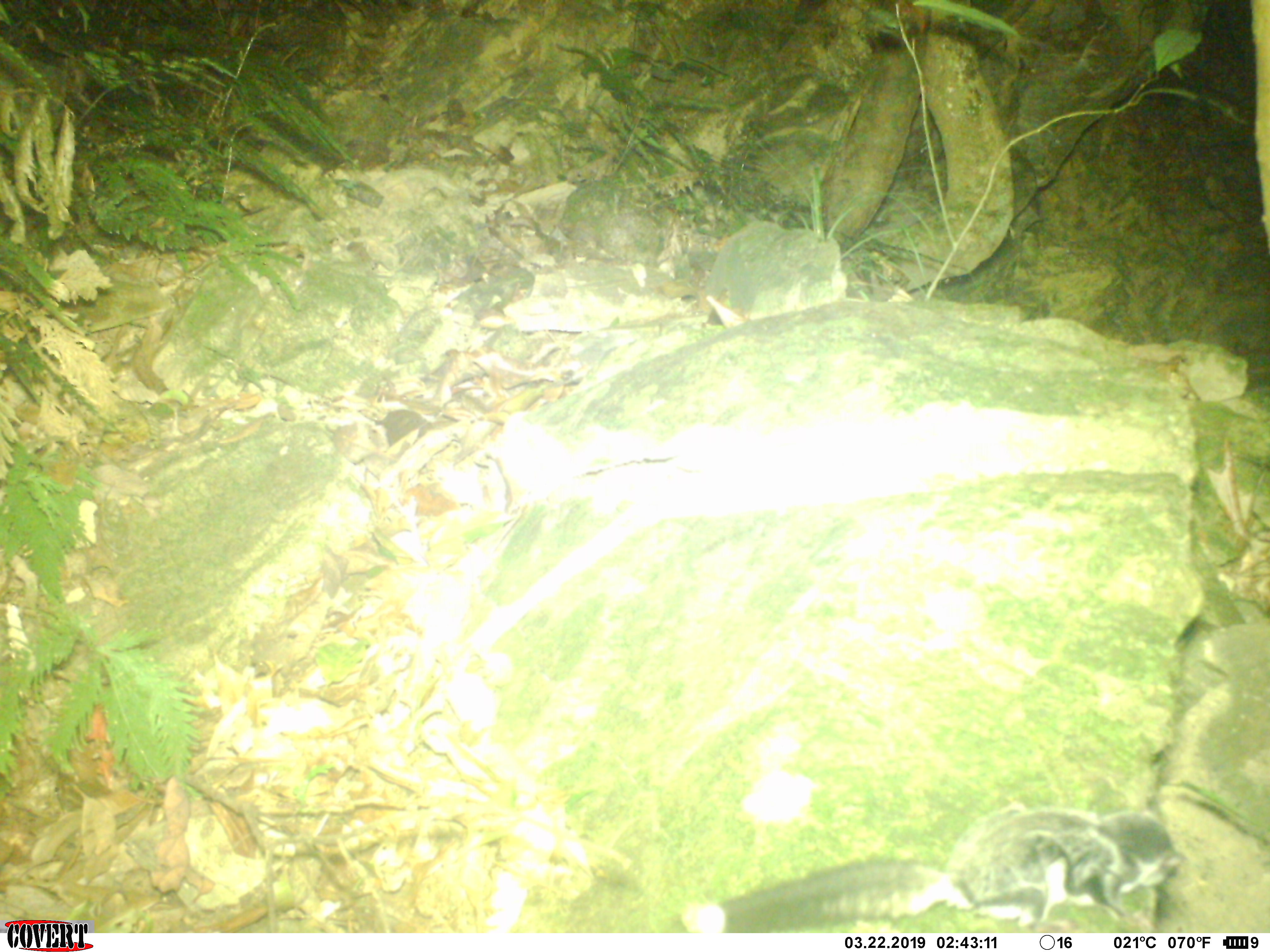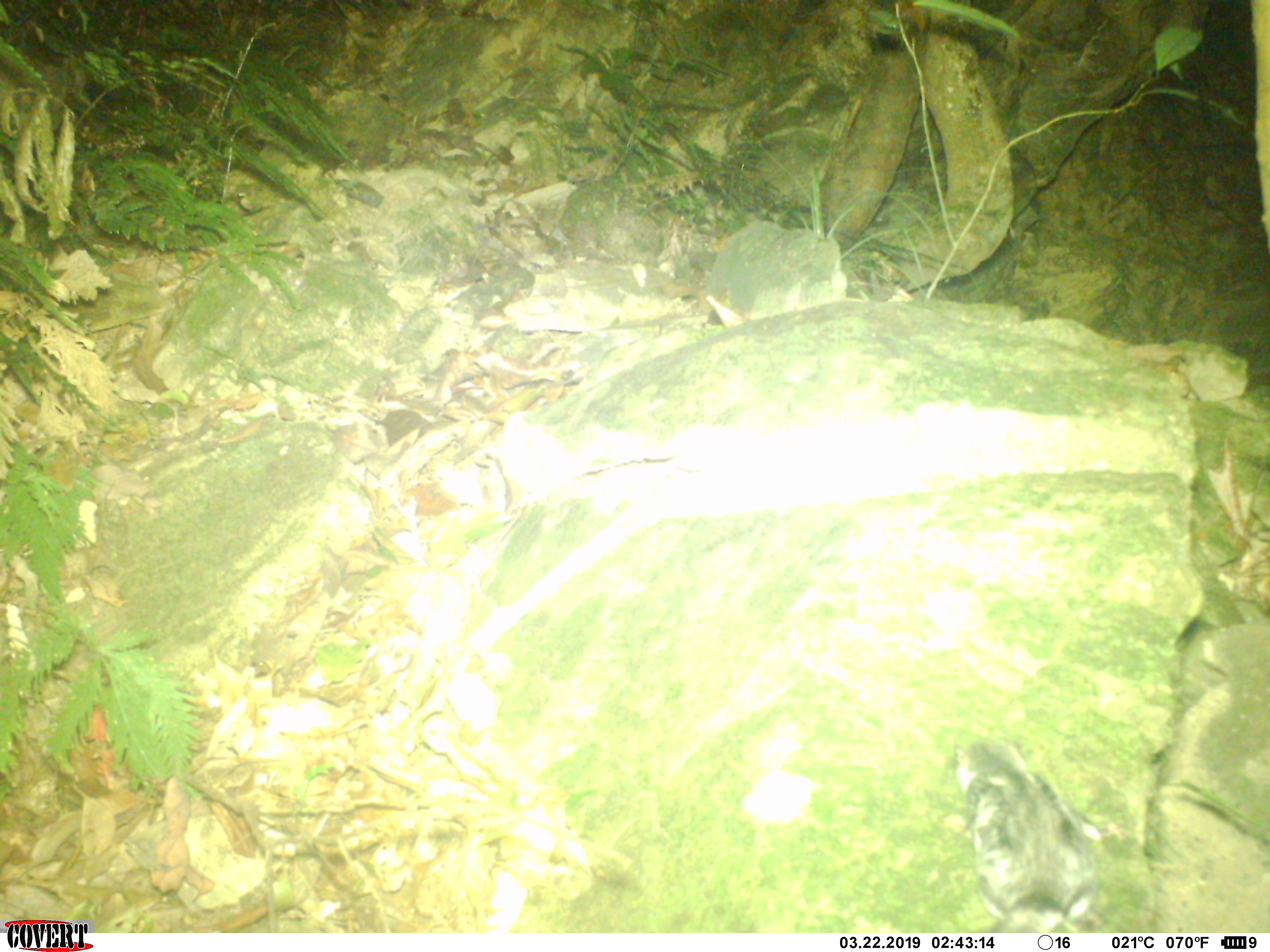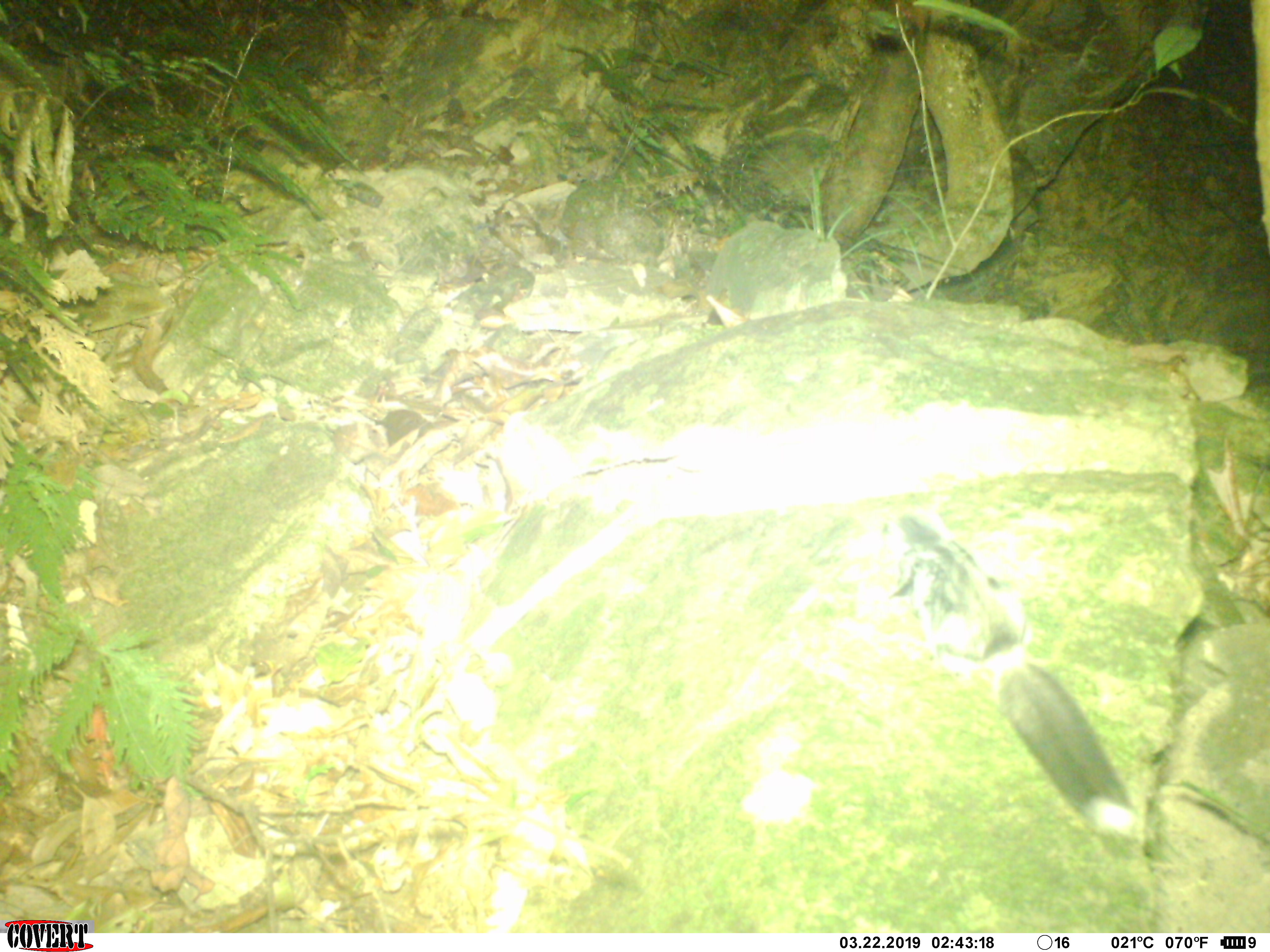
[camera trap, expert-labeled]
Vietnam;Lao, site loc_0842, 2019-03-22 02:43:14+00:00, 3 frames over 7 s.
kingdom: Animalia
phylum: Chordata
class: Mammalia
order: Rodentia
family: Sciuridae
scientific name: Pteromyini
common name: flying squirrel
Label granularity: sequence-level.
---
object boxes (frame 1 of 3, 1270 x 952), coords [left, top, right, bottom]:
flying squirrel: [664, 802, 1188, 933]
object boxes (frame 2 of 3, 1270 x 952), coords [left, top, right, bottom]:
flying squirrel: [953, 737, 1102, 933]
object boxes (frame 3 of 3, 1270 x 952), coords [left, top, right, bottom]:
flying squirrel: [880, 513, 1139, 837]